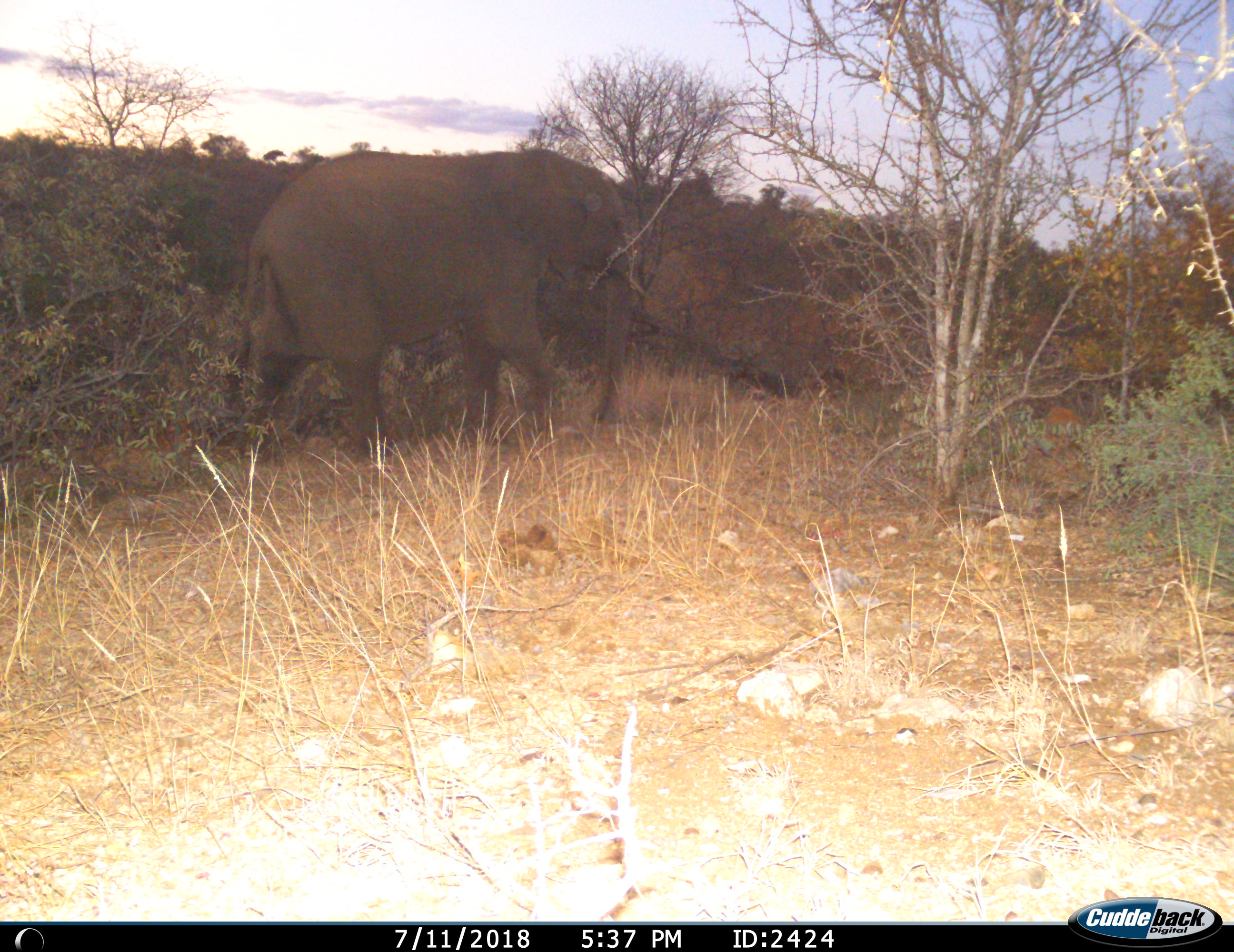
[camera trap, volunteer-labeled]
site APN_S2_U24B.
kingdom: Animalia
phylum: Chordata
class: Mammalia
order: Proboscidea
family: Elephantidae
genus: Loxodonta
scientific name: Loxodonta africana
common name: african bush elephant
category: elephant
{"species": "elephant (african bush elephant) (Loxodonta africana)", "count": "1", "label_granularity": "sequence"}